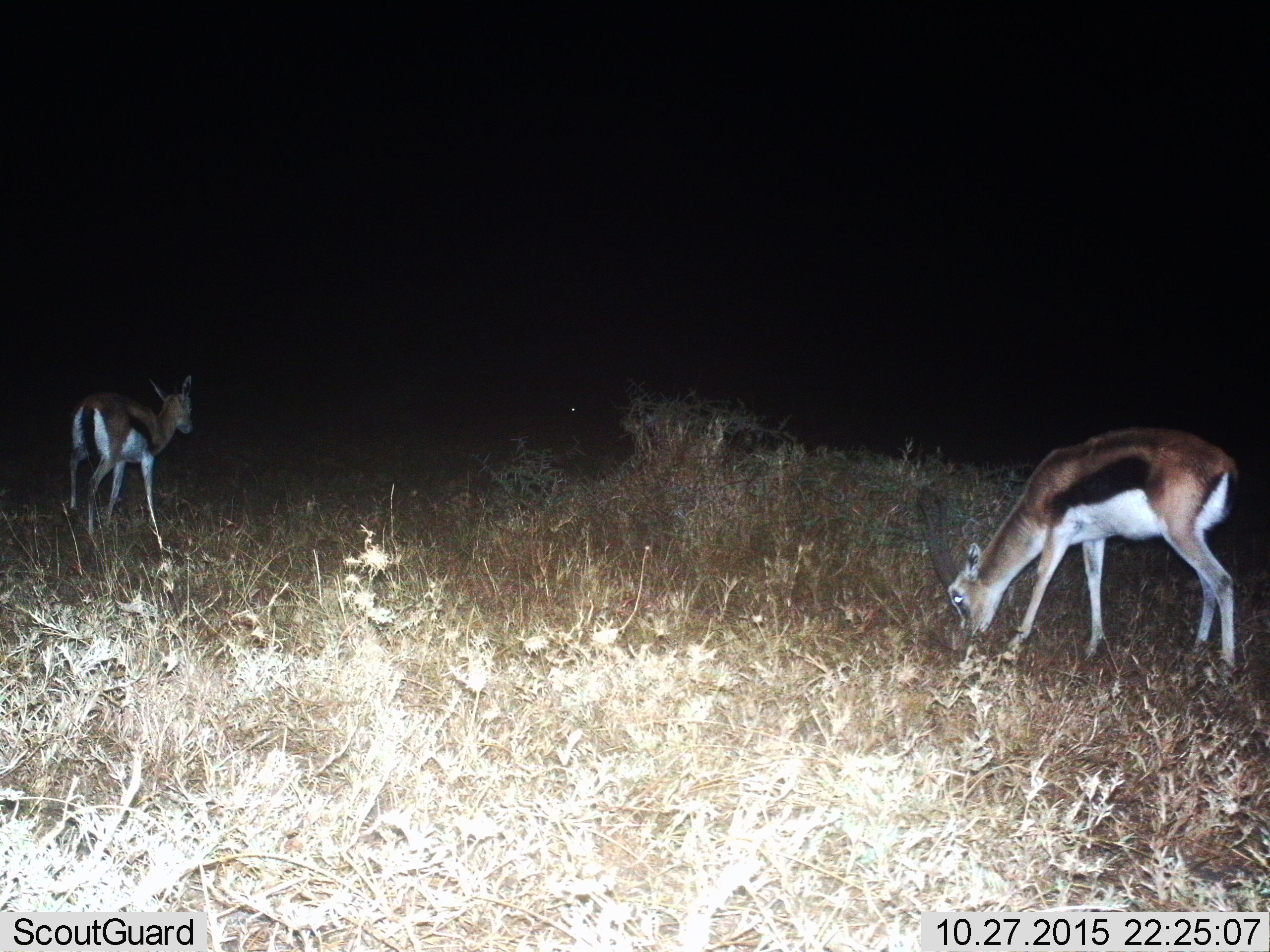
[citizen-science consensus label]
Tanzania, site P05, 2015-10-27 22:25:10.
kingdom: Animalia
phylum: Chordata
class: Mammalia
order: Artiodactyla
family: Bovidae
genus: Eudorcas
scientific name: Eudorcas thomsonii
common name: thomson's gazelle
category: gazellethomsons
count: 2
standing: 86%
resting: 14%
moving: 29%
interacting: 0%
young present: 0%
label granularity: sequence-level